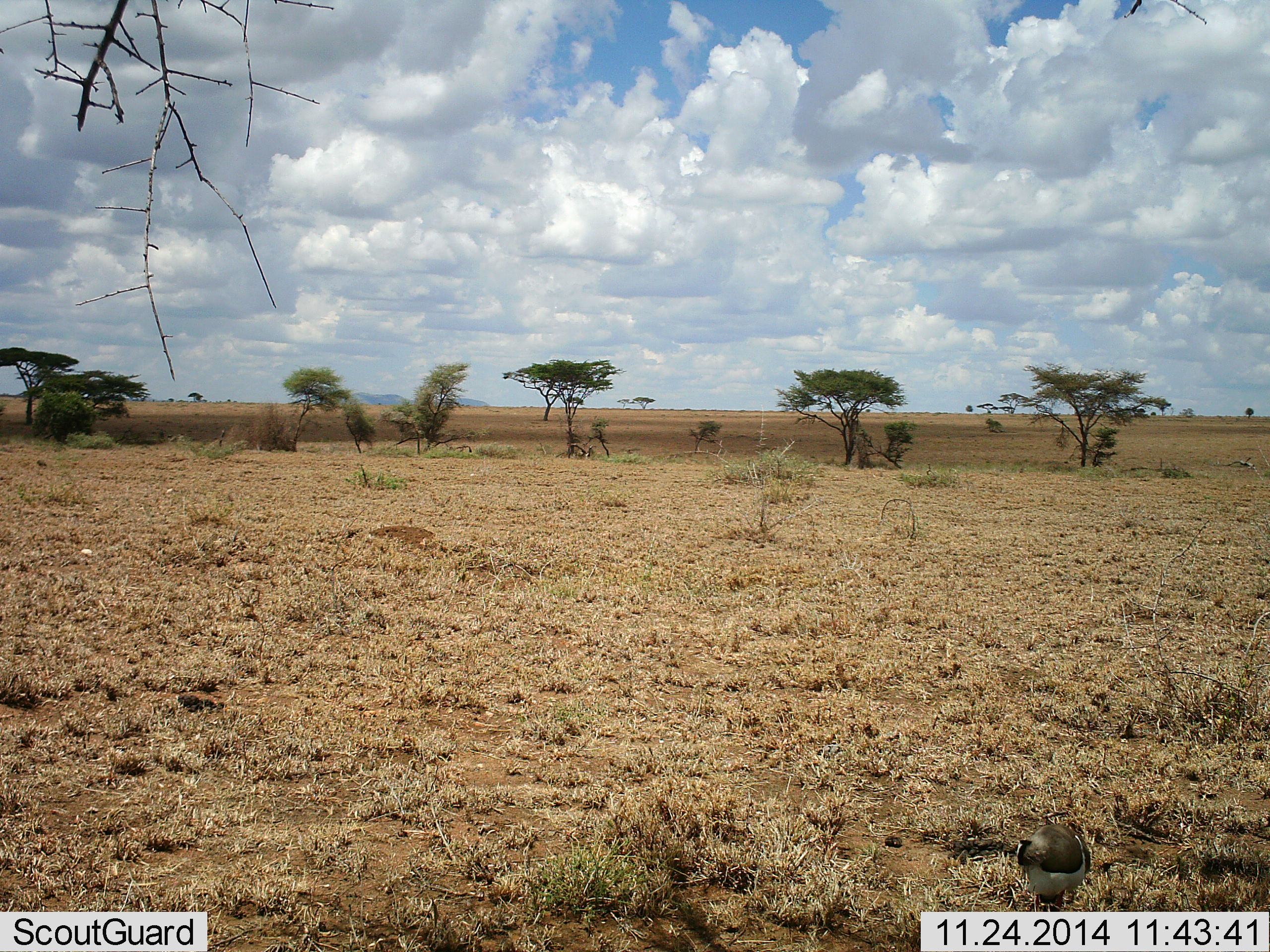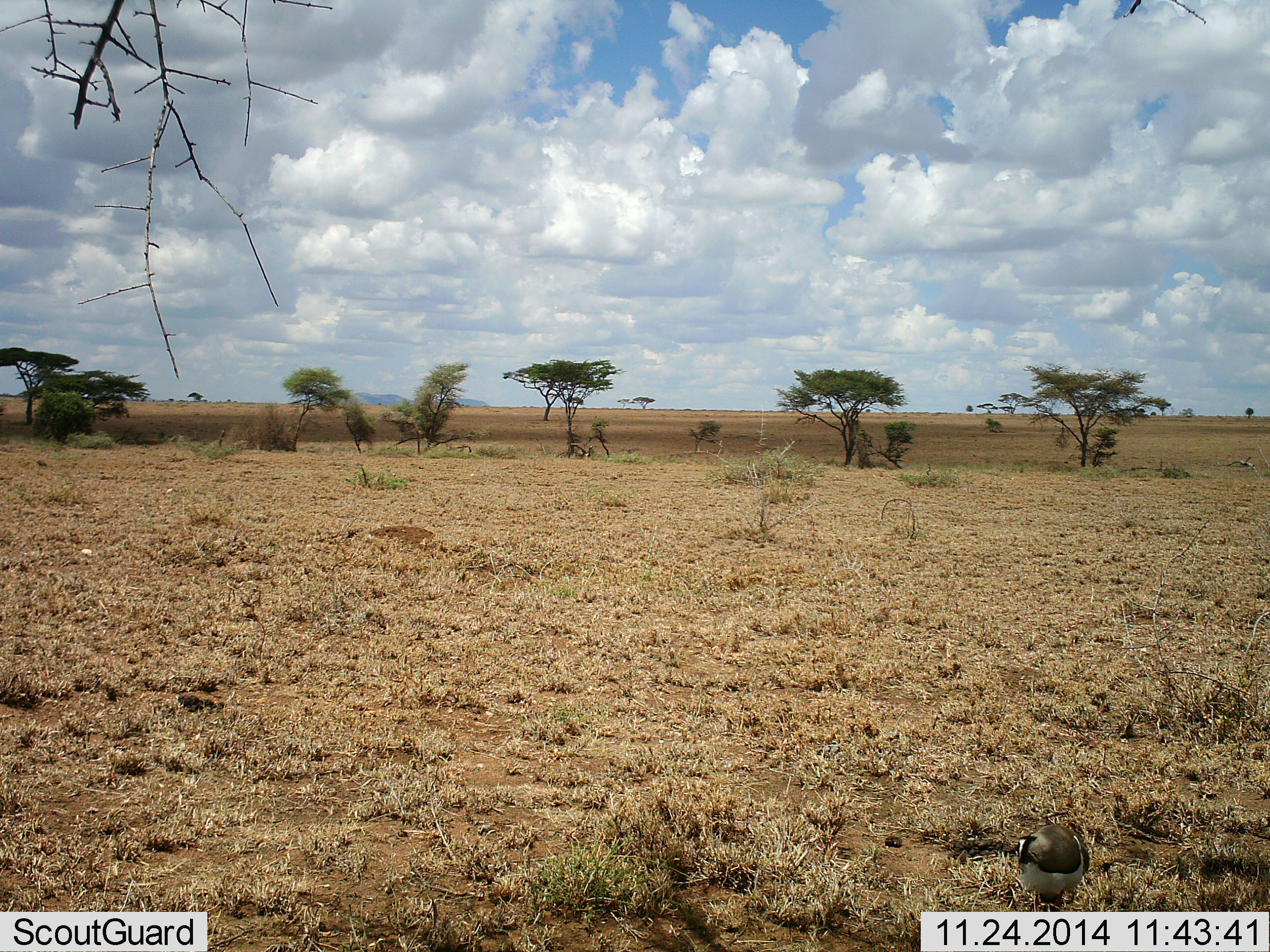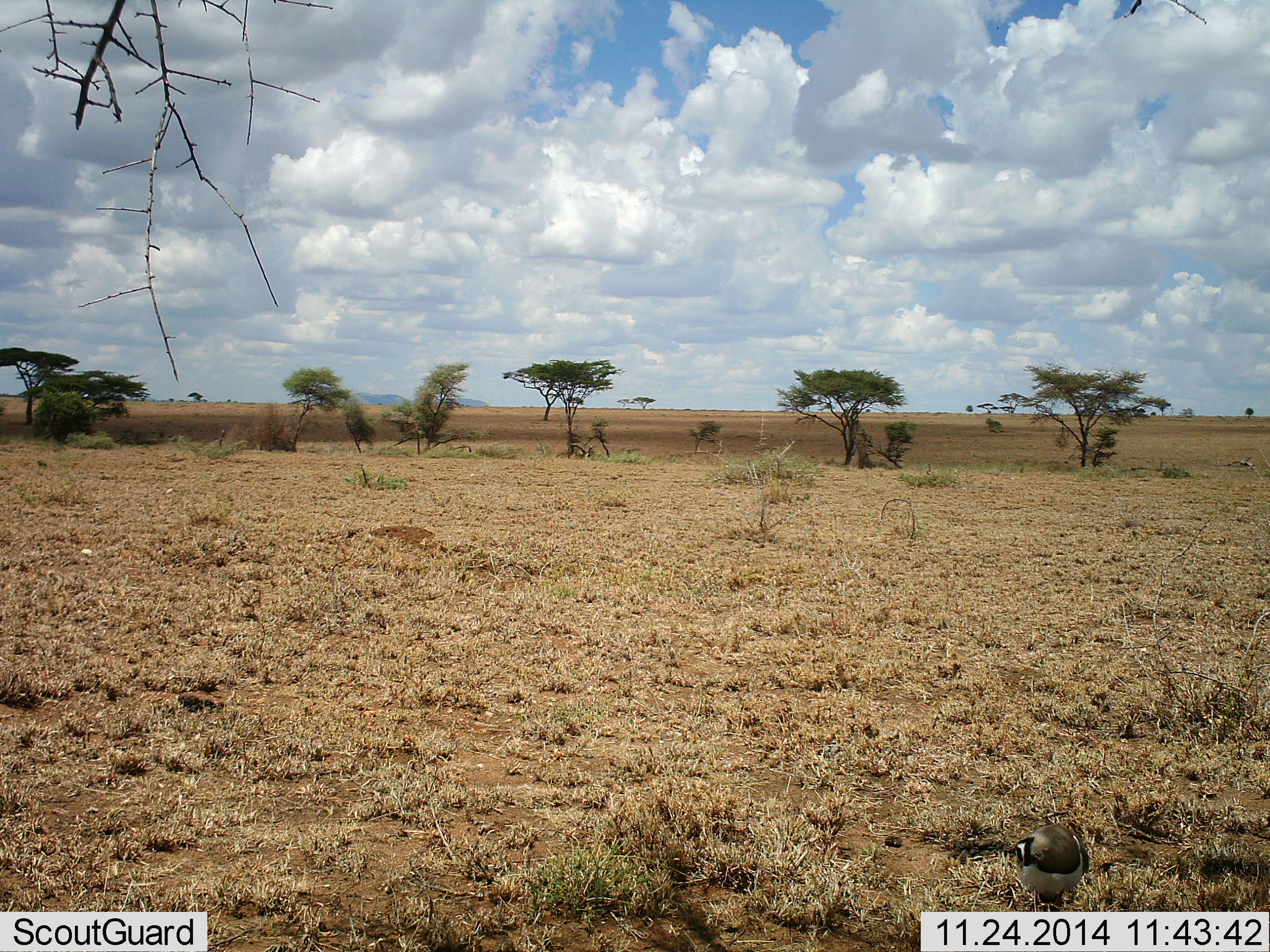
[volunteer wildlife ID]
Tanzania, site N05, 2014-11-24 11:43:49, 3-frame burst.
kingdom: Animalia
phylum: Chordata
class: Aves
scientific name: Aves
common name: bird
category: otherbird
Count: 1.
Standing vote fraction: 100%.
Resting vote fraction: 0%.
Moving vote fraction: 0%.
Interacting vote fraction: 0%.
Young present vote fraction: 0%.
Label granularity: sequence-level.